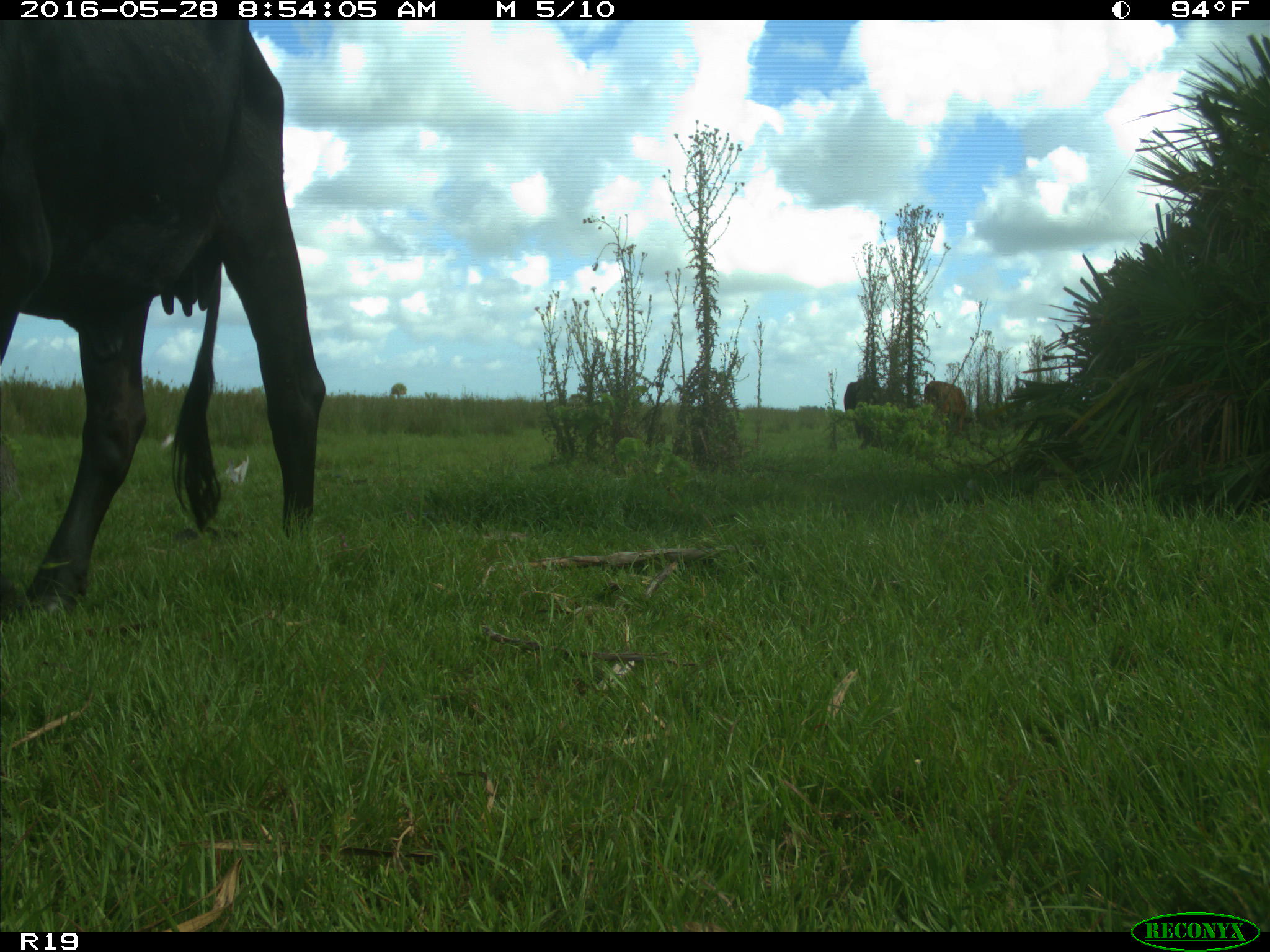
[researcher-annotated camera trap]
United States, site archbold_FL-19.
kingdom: Animalia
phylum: Chordata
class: Mammalia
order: Artiodactyla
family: Bovidae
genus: Bos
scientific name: Bos taurus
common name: domestic cow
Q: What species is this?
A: Bos taurus (domestic cow).